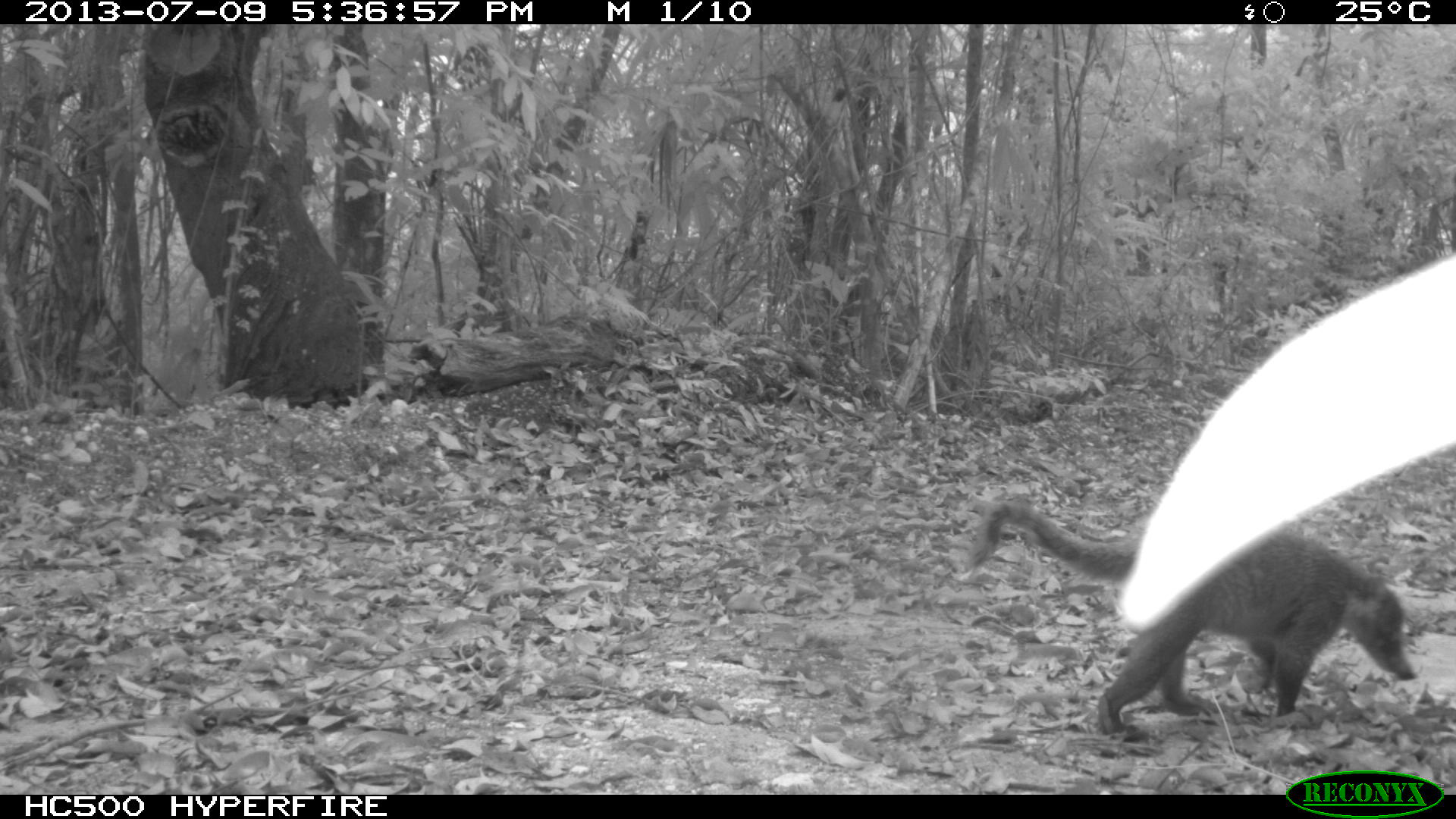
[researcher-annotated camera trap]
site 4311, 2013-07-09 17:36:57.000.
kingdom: Animalia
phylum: Chordata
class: Mammalia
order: Carnivora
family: Procyonidae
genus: Nasua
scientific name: Nasua narica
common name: white-nosed coati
Nasua narica (white-nosed coati), count 1.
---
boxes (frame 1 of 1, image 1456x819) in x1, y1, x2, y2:
nasua narica: 968, 498, 1416, 743